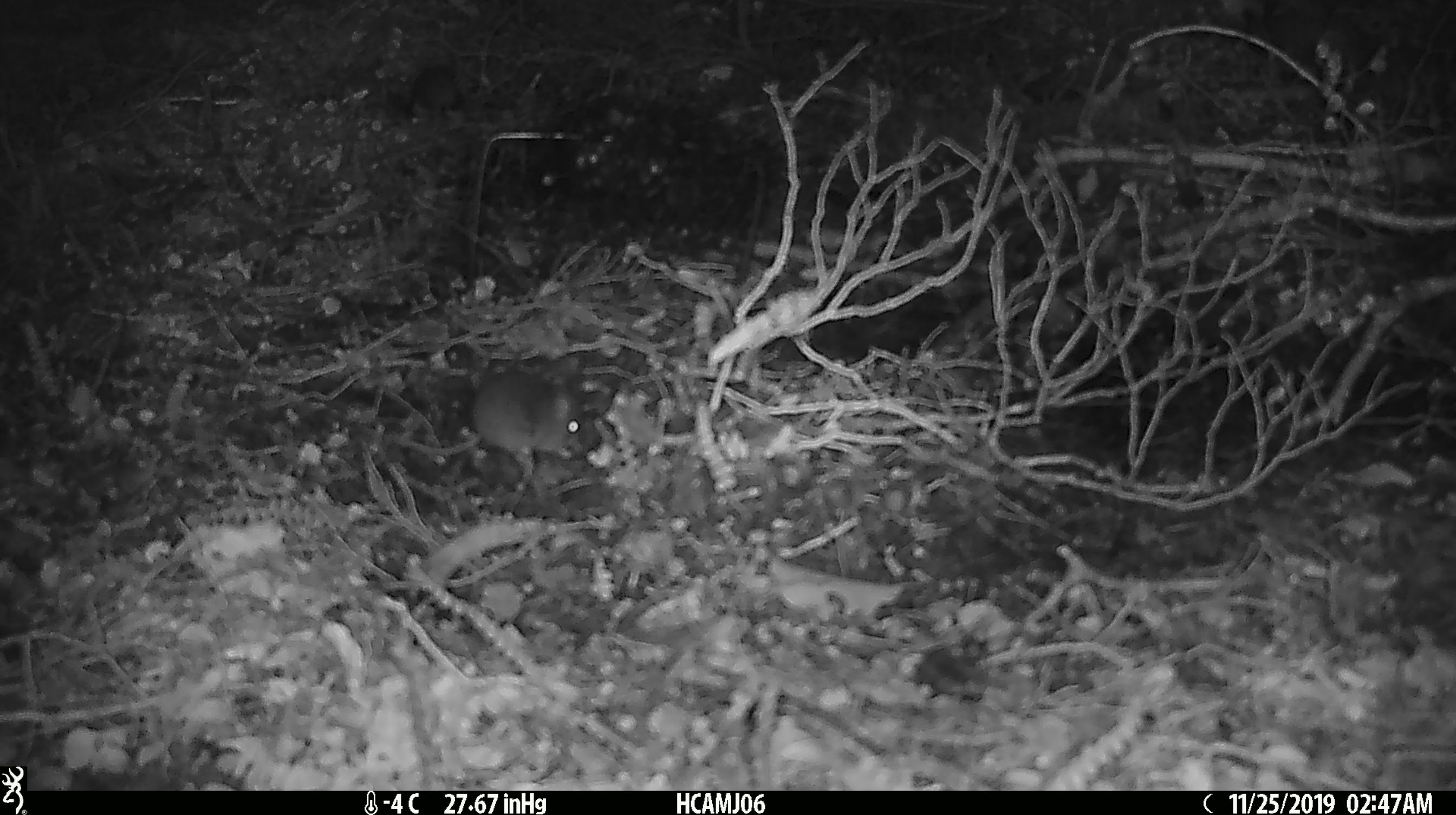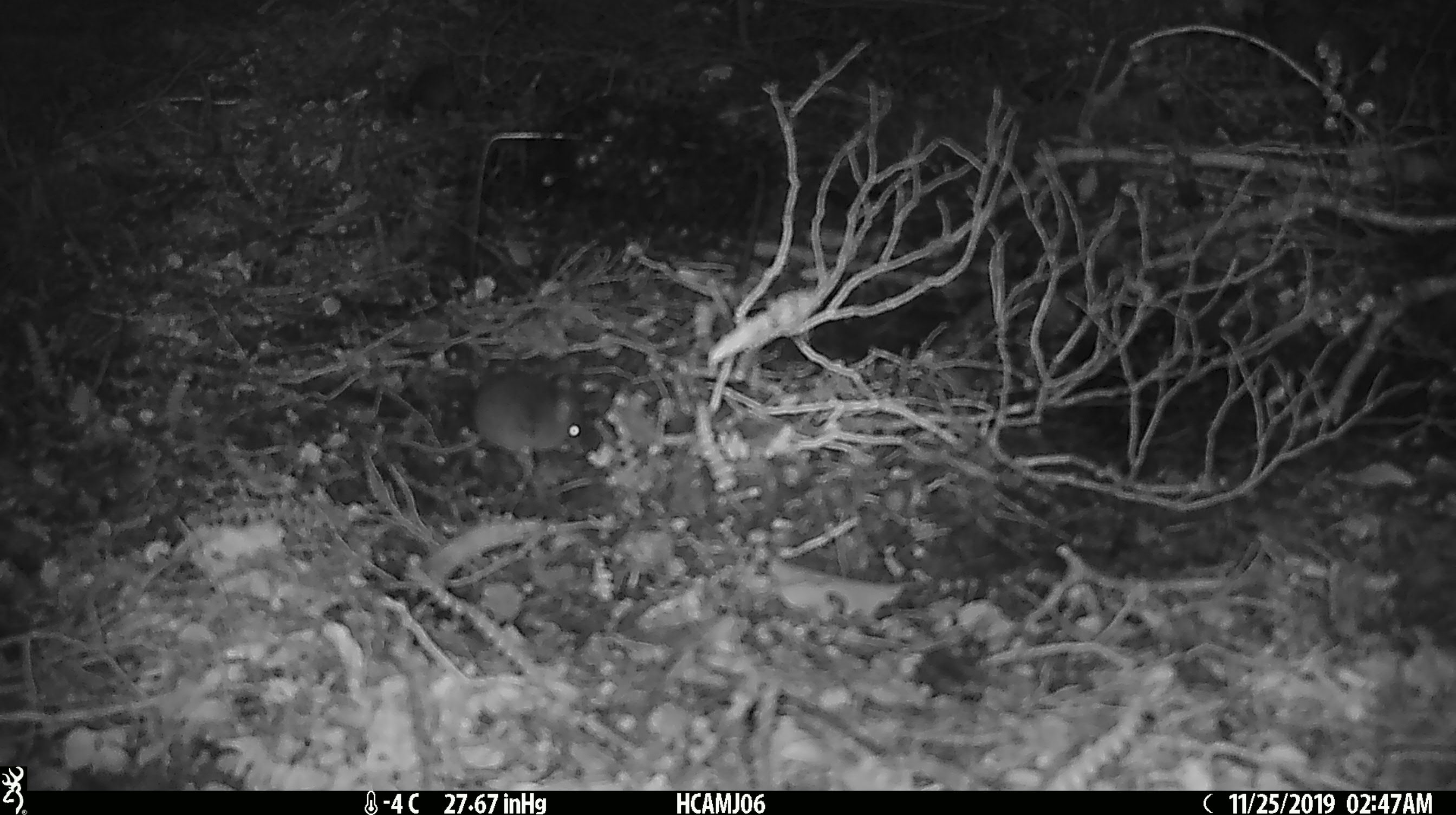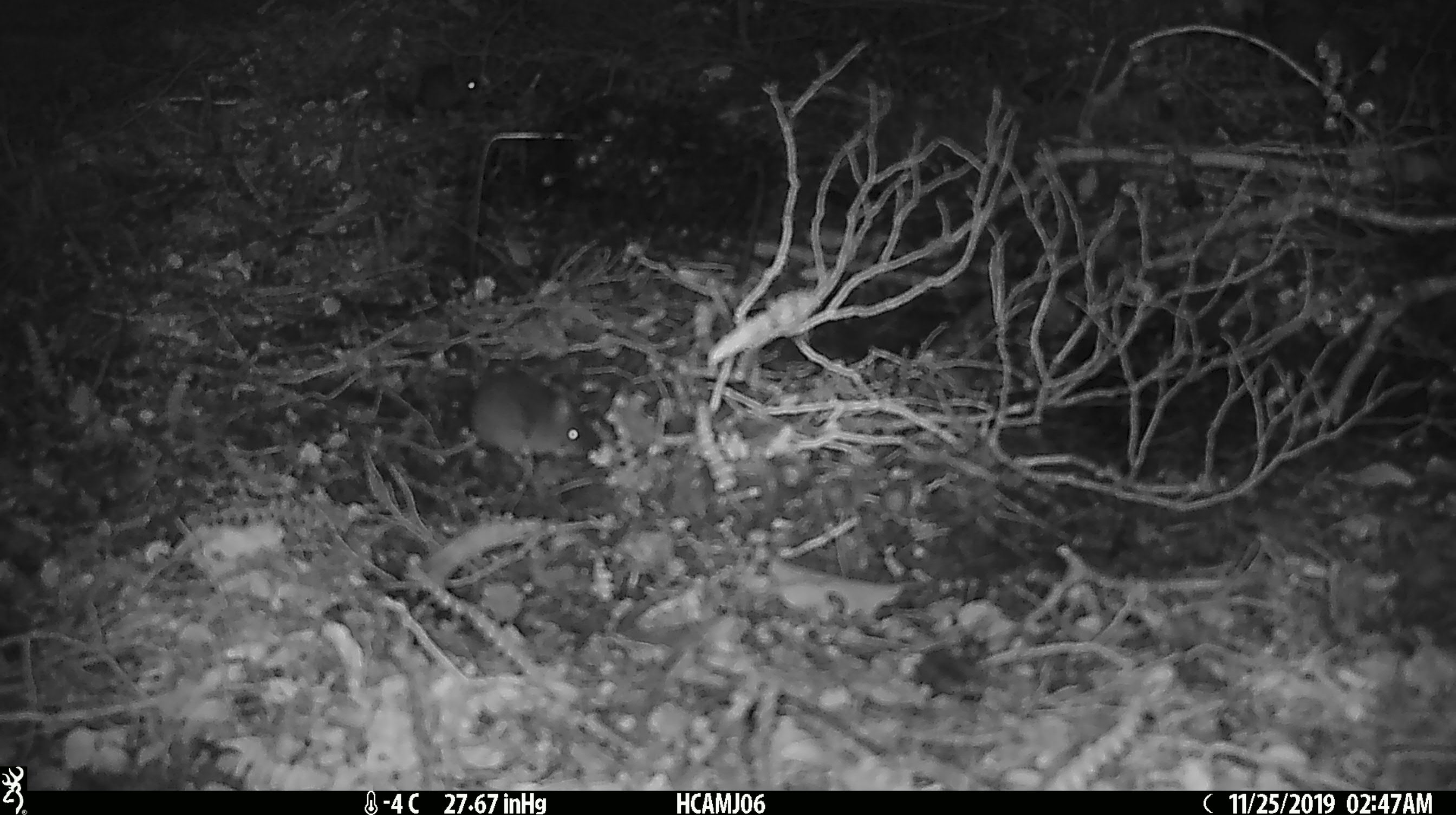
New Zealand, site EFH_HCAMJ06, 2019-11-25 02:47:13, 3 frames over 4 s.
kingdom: Animalia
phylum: Chordata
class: Mammalia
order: Rodentia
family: Muridae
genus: Mus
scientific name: Mus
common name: mouse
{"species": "mouse (Mus)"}